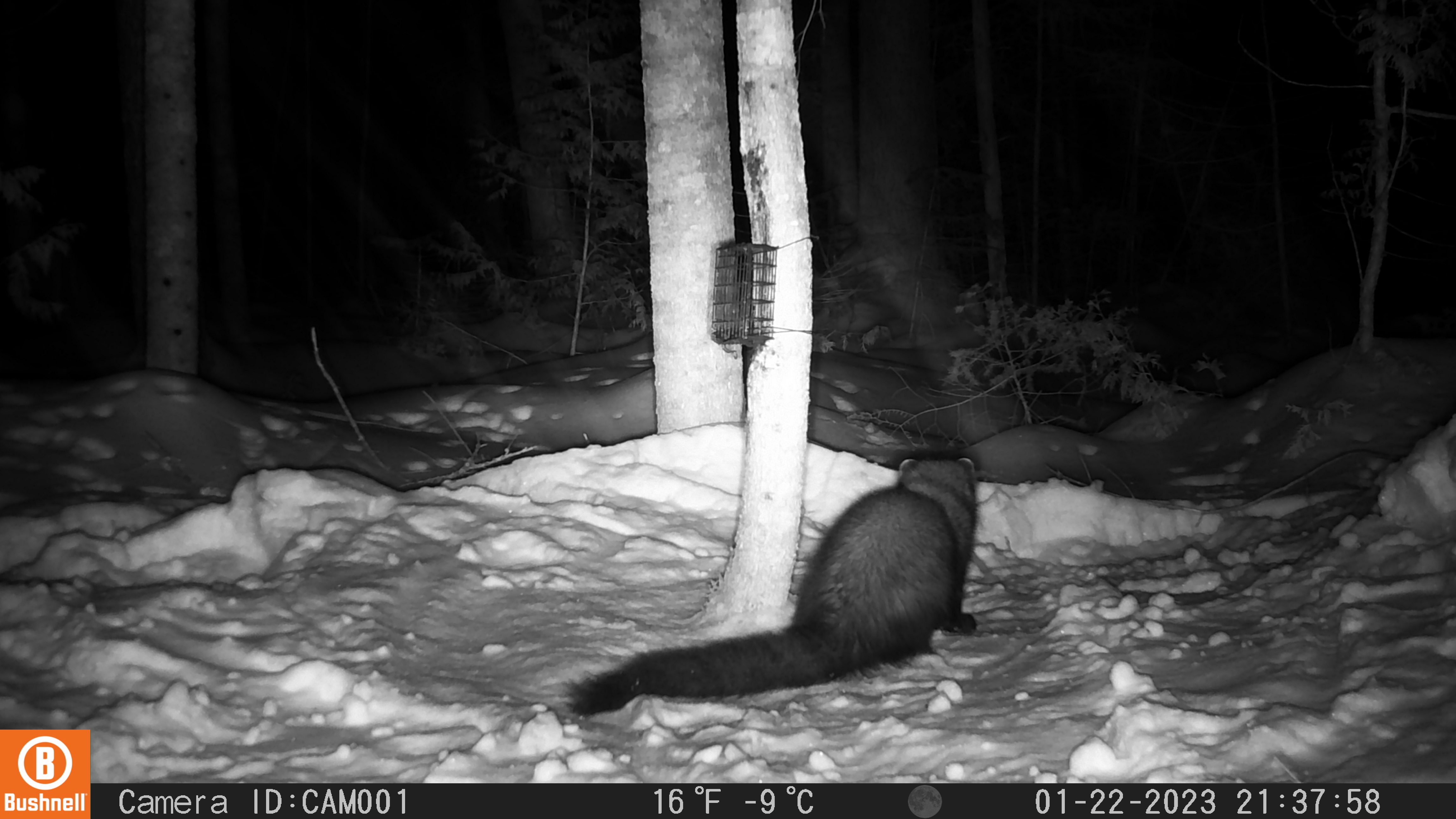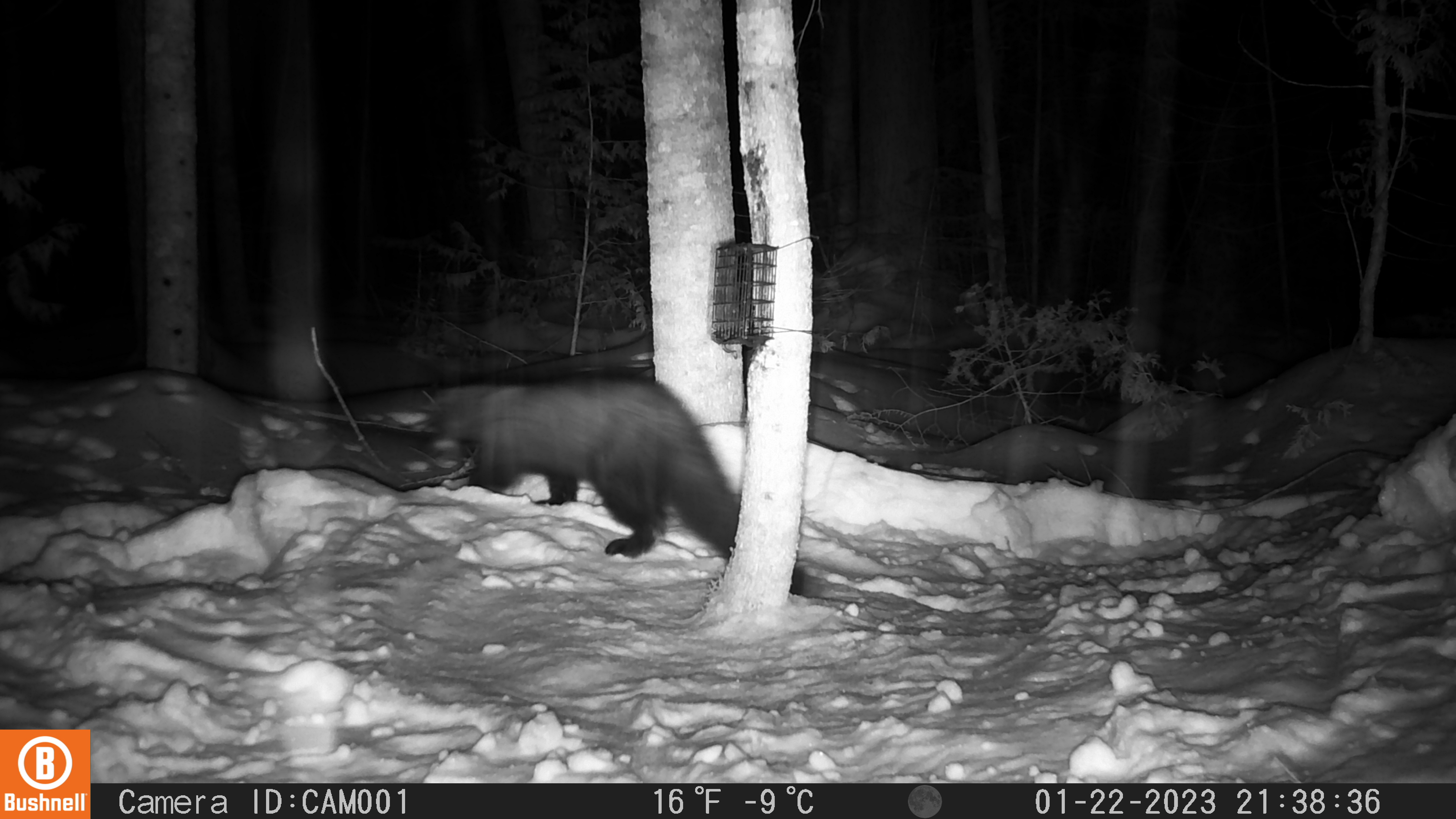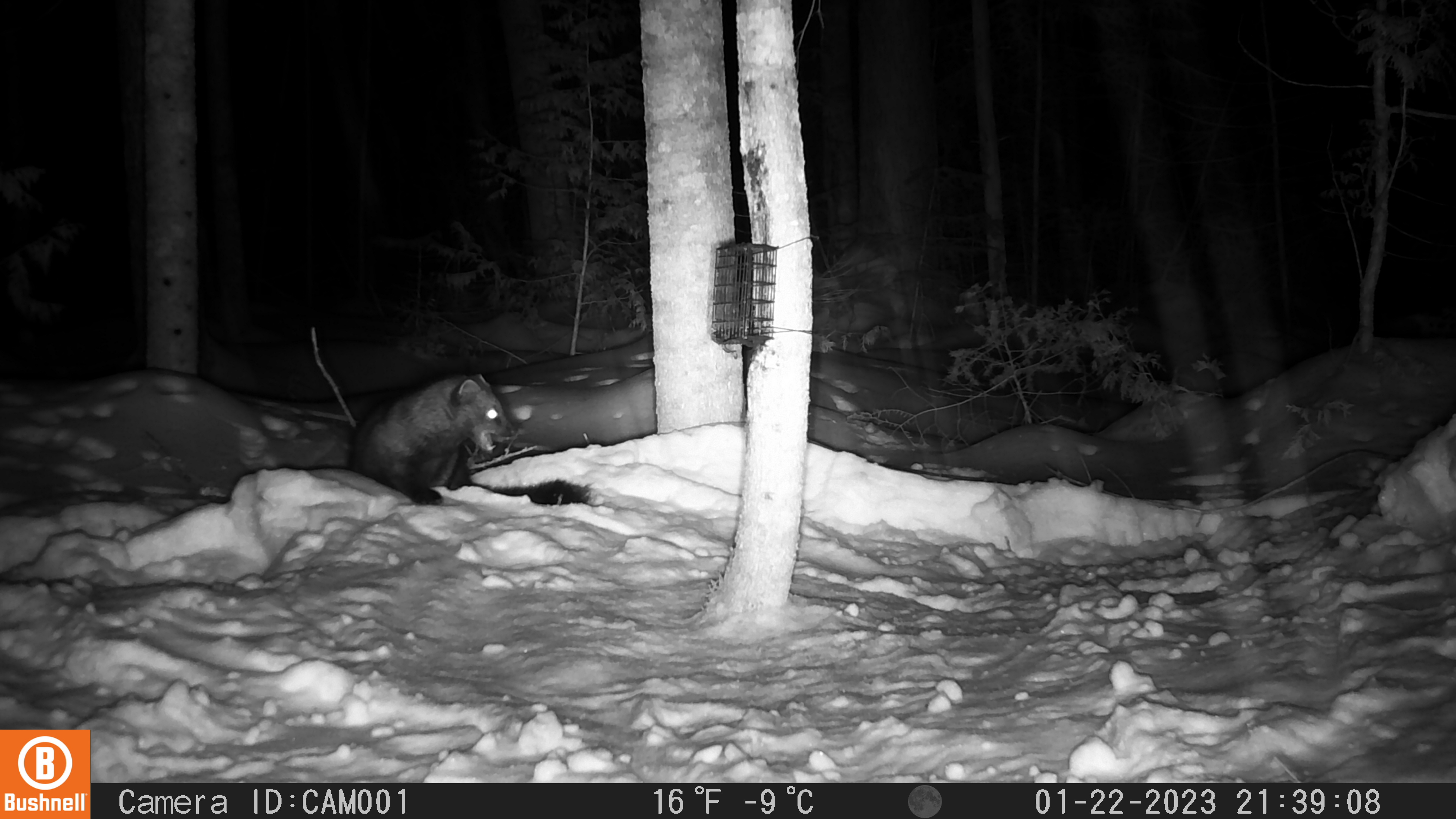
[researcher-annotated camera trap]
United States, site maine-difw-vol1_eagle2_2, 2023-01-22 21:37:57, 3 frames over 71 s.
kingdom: Animalia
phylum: Chordata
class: Mammalia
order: Carnivora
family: Mustelidae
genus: Pekania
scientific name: Pekania pennanti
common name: fisher